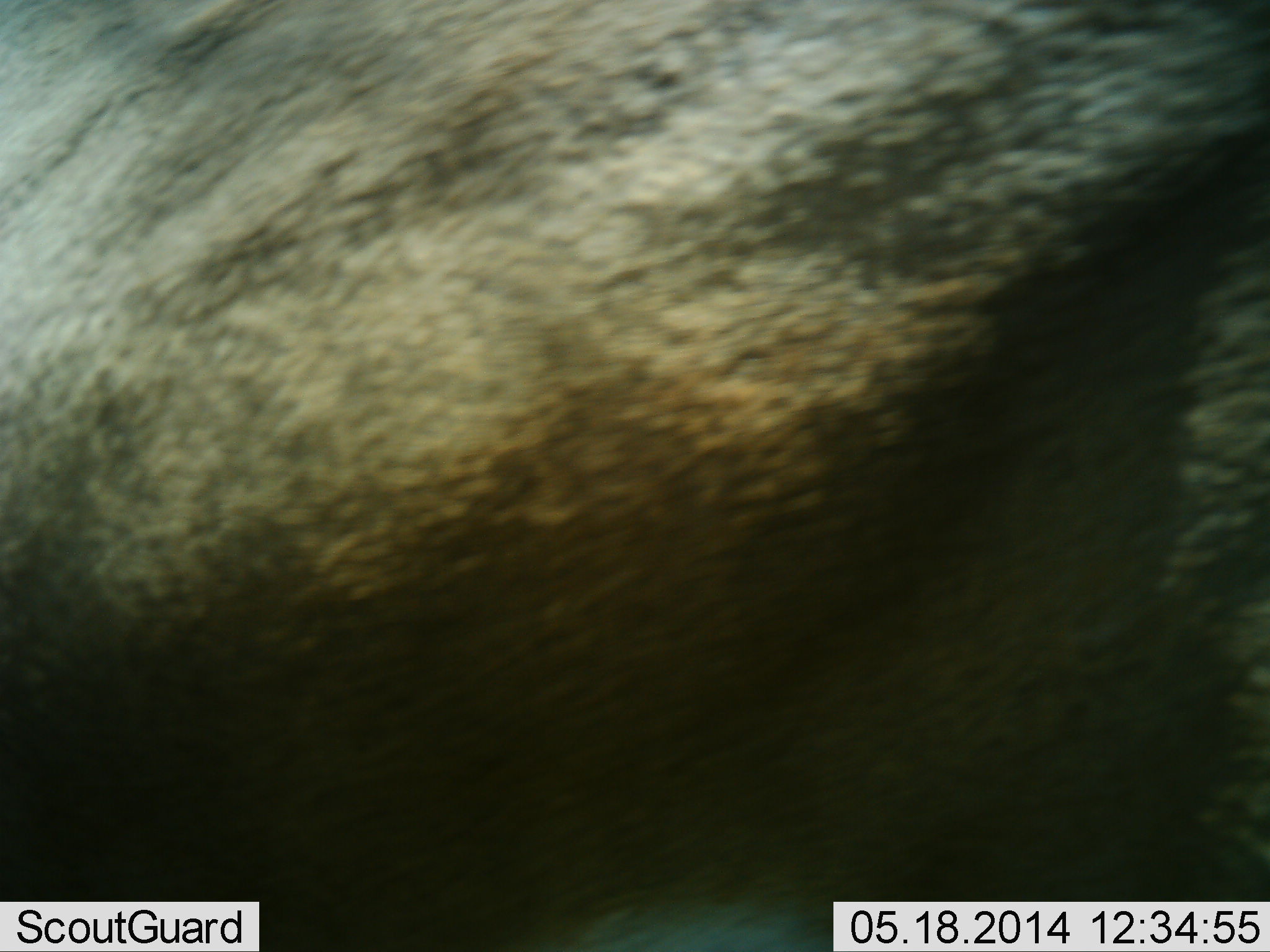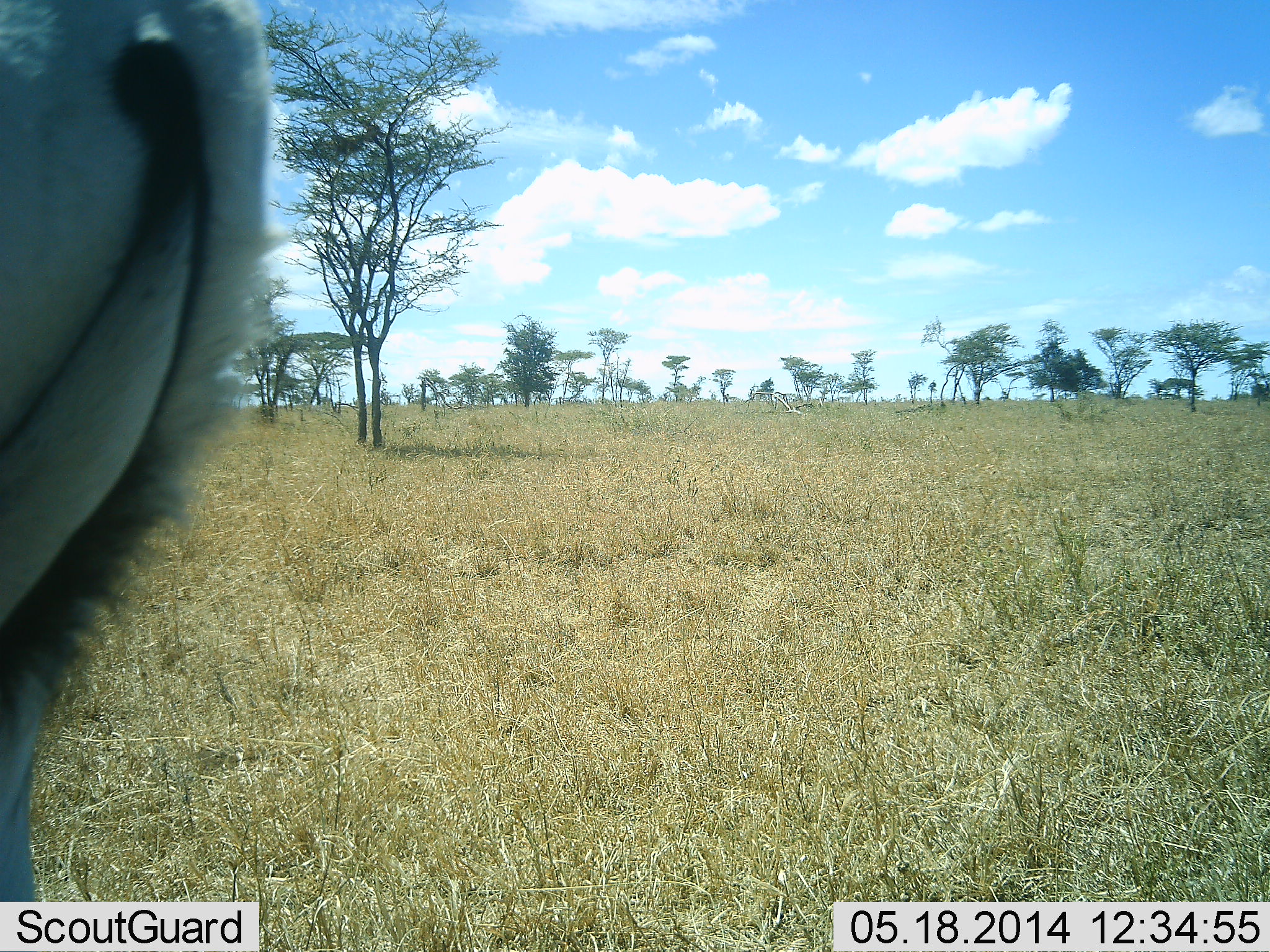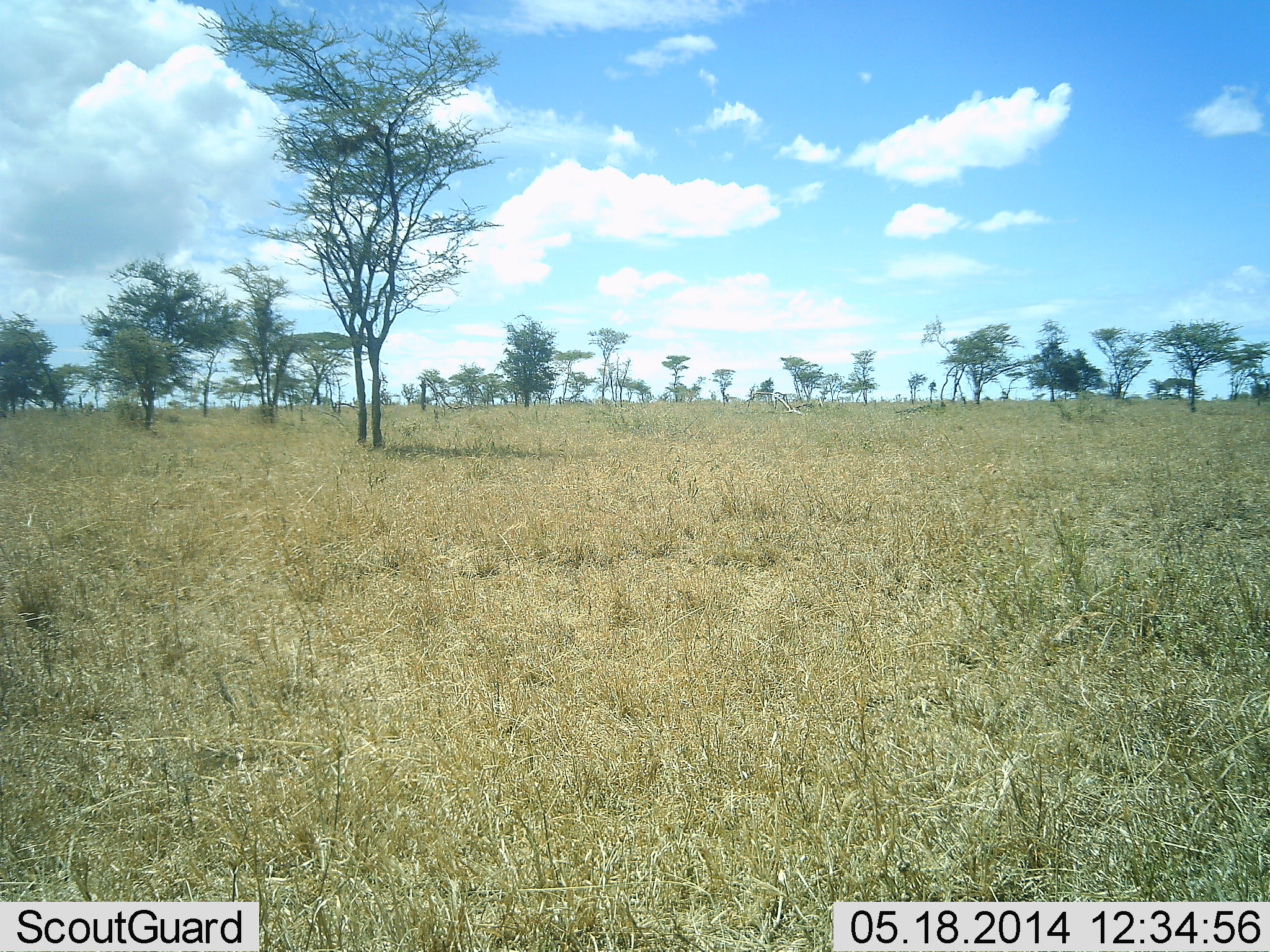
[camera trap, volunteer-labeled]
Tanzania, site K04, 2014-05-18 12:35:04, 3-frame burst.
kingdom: Animalia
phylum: Chordata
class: Mammalia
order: Artiodactyla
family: Bovidae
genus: Nanger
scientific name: Nanger granti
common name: grant's gazelle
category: gazellegrants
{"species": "gazellegrants (grant's gazelle) (Nanger granti)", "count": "1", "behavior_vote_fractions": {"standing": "25%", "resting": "0%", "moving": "75%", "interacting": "0%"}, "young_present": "0%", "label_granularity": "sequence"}